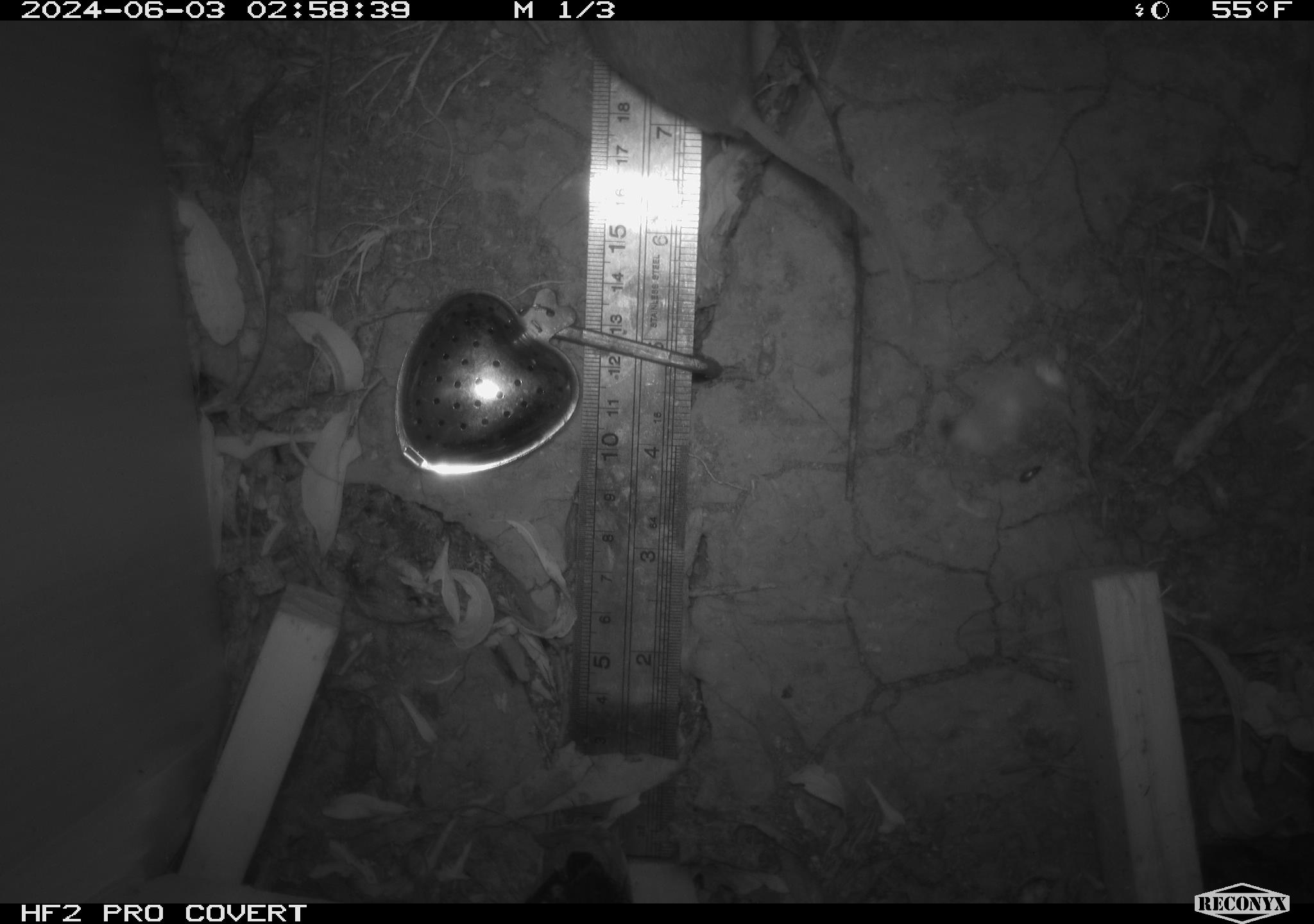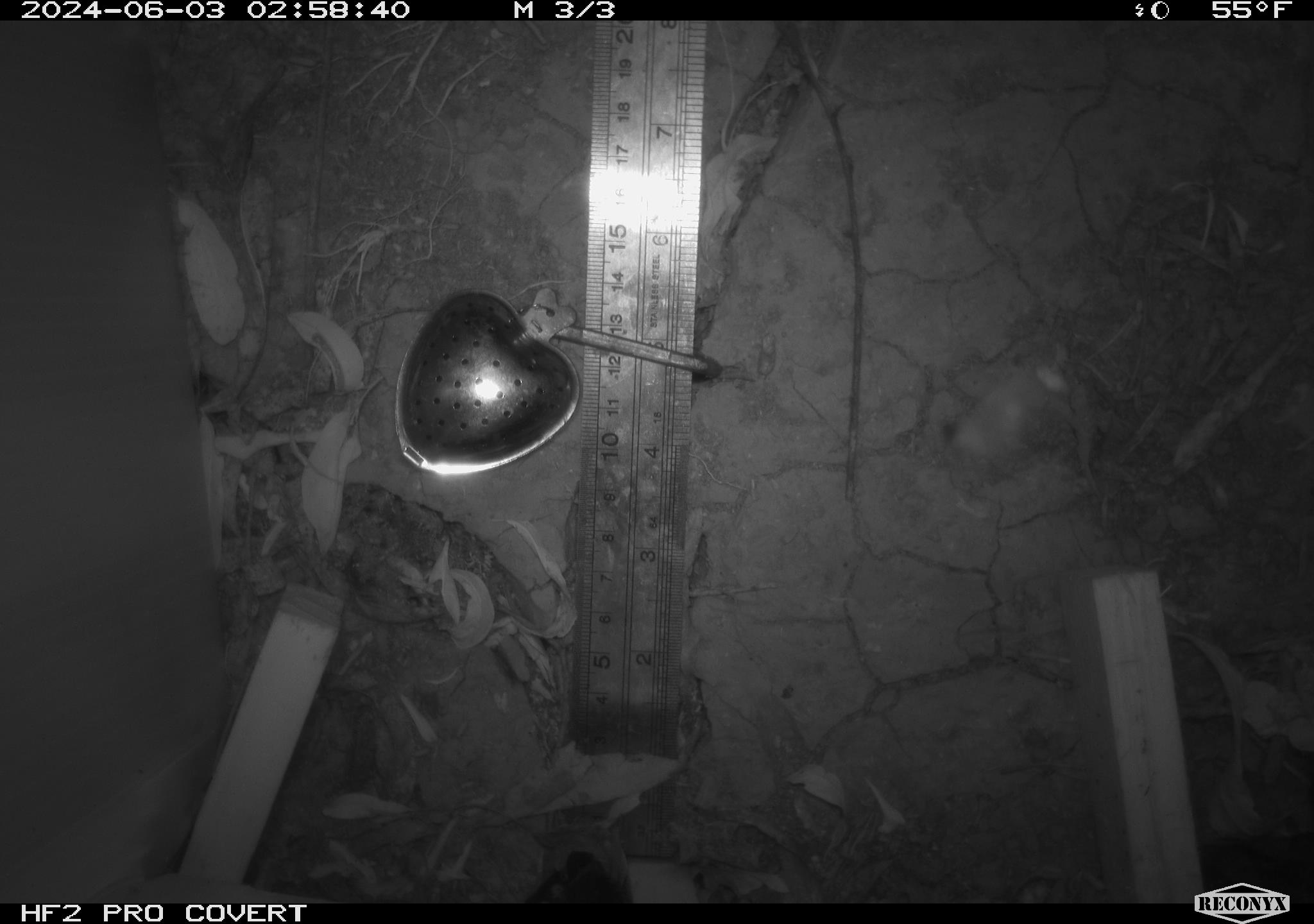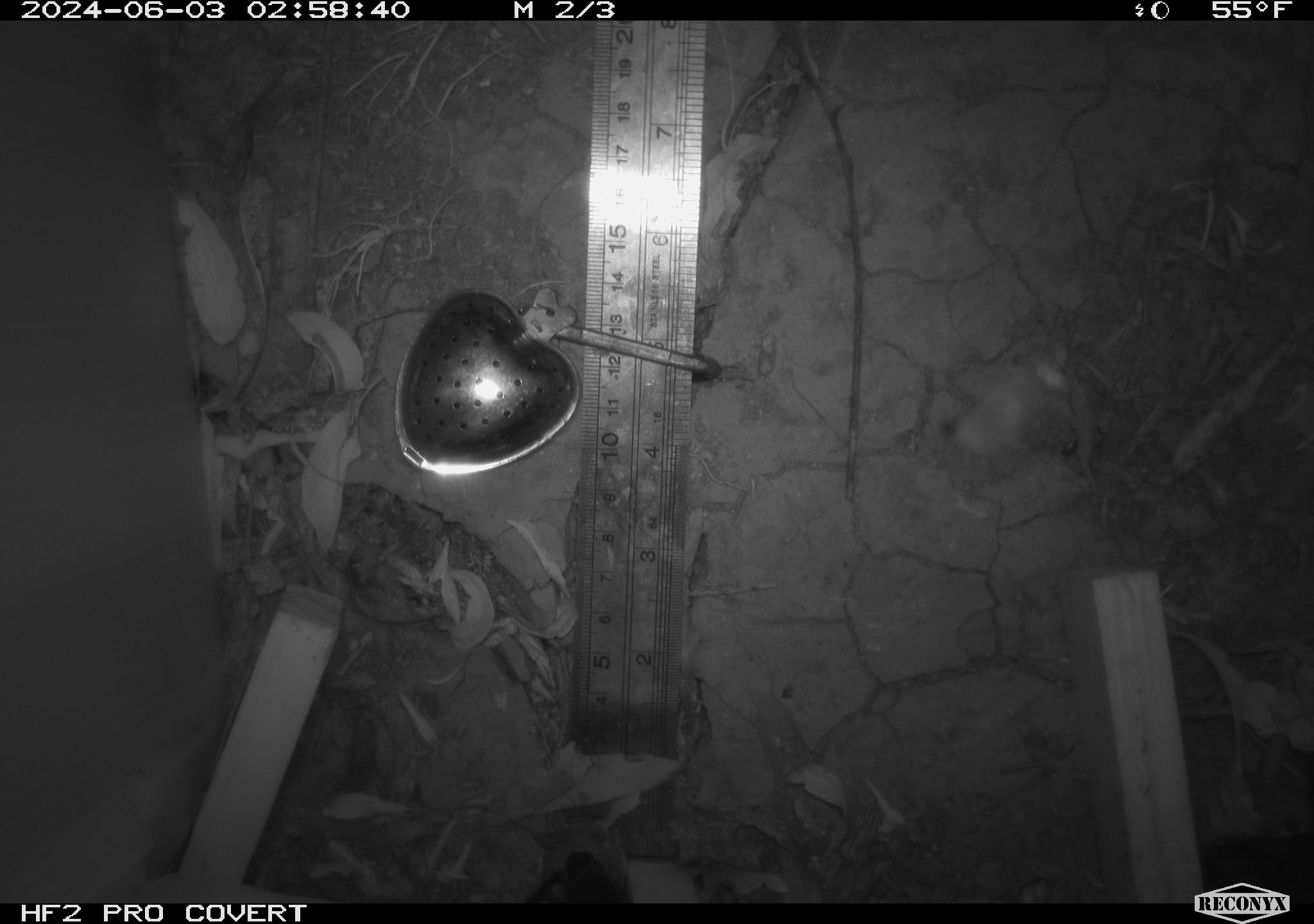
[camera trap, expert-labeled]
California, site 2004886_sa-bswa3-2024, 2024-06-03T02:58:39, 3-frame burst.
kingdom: Animalia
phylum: Chordata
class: Mammalia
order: Rodentia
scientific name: Rodentia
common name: mouse species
Mouse species (Rodentia).